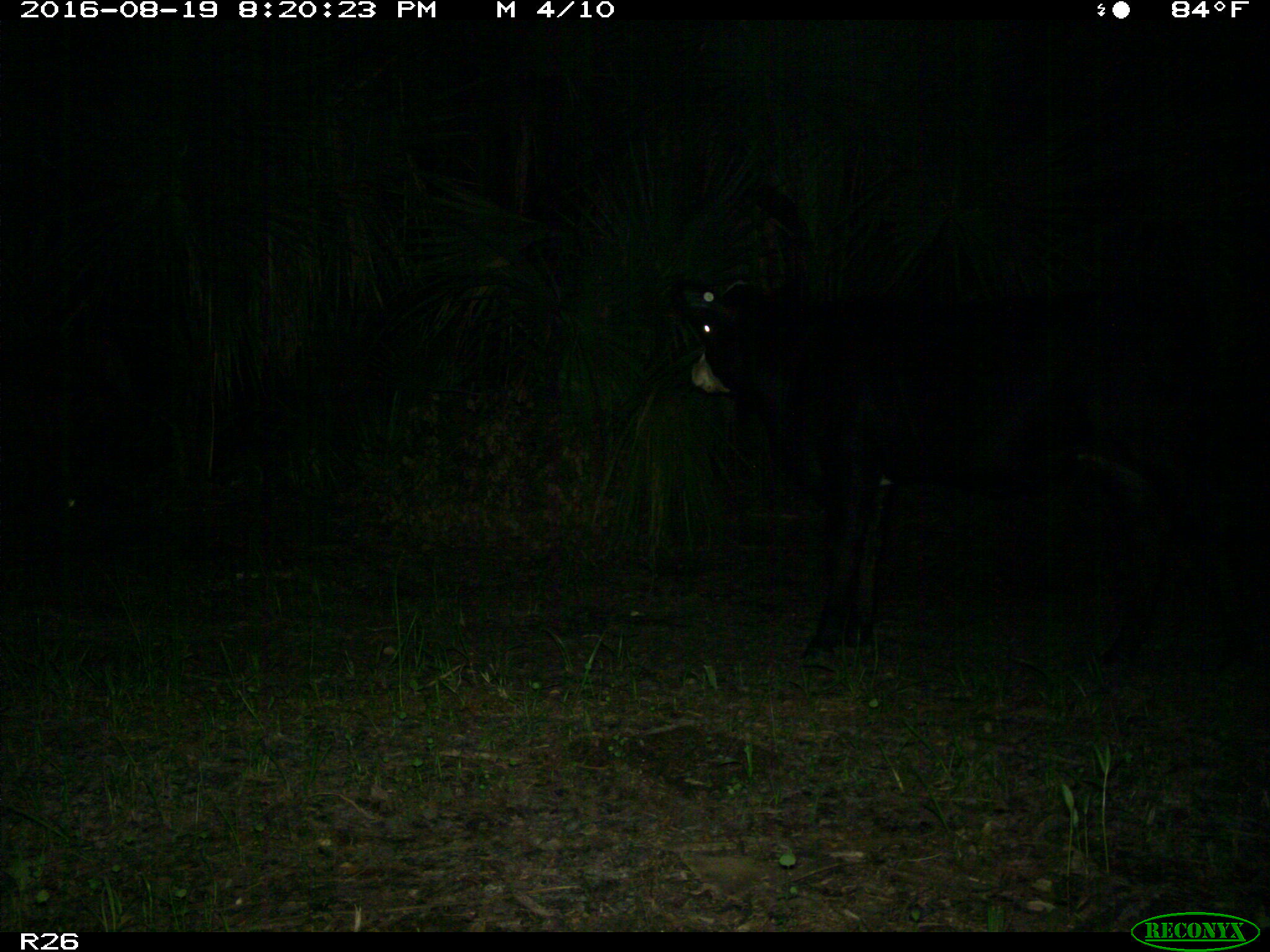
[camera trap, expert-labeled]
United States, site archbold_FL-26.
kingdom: Animalia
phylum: Chordata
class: Mammalia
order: Artiodactyla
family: Bovidae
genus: Bos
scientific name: Bos taurus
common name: domestic cow